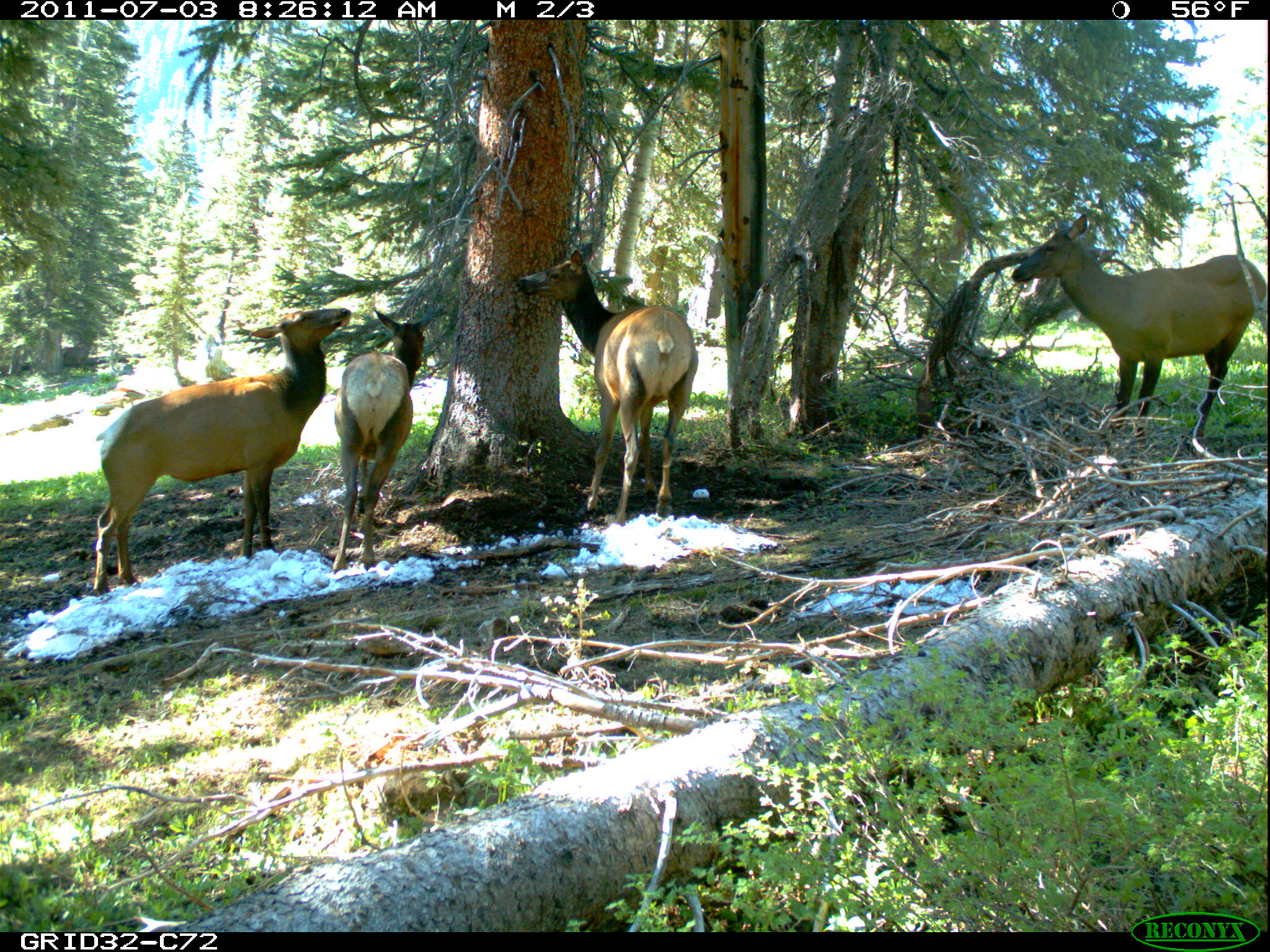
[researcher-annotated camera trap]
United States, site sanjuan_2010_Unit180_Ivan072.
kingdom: Animalia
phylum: Chordata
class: Mammalia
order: Artiodactyla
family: Cervidae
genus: Cervus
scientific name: Cervus elaphus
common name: red deer